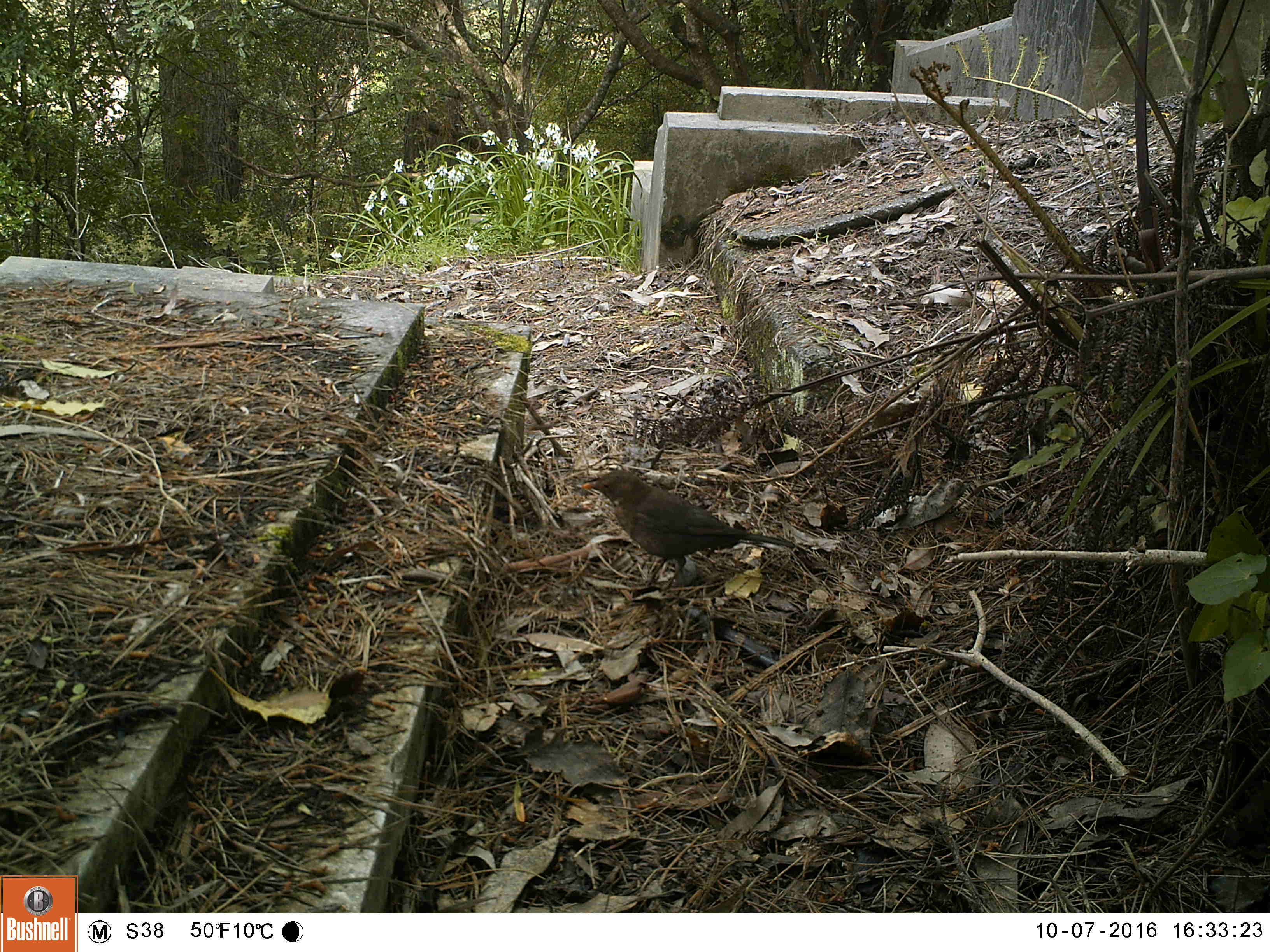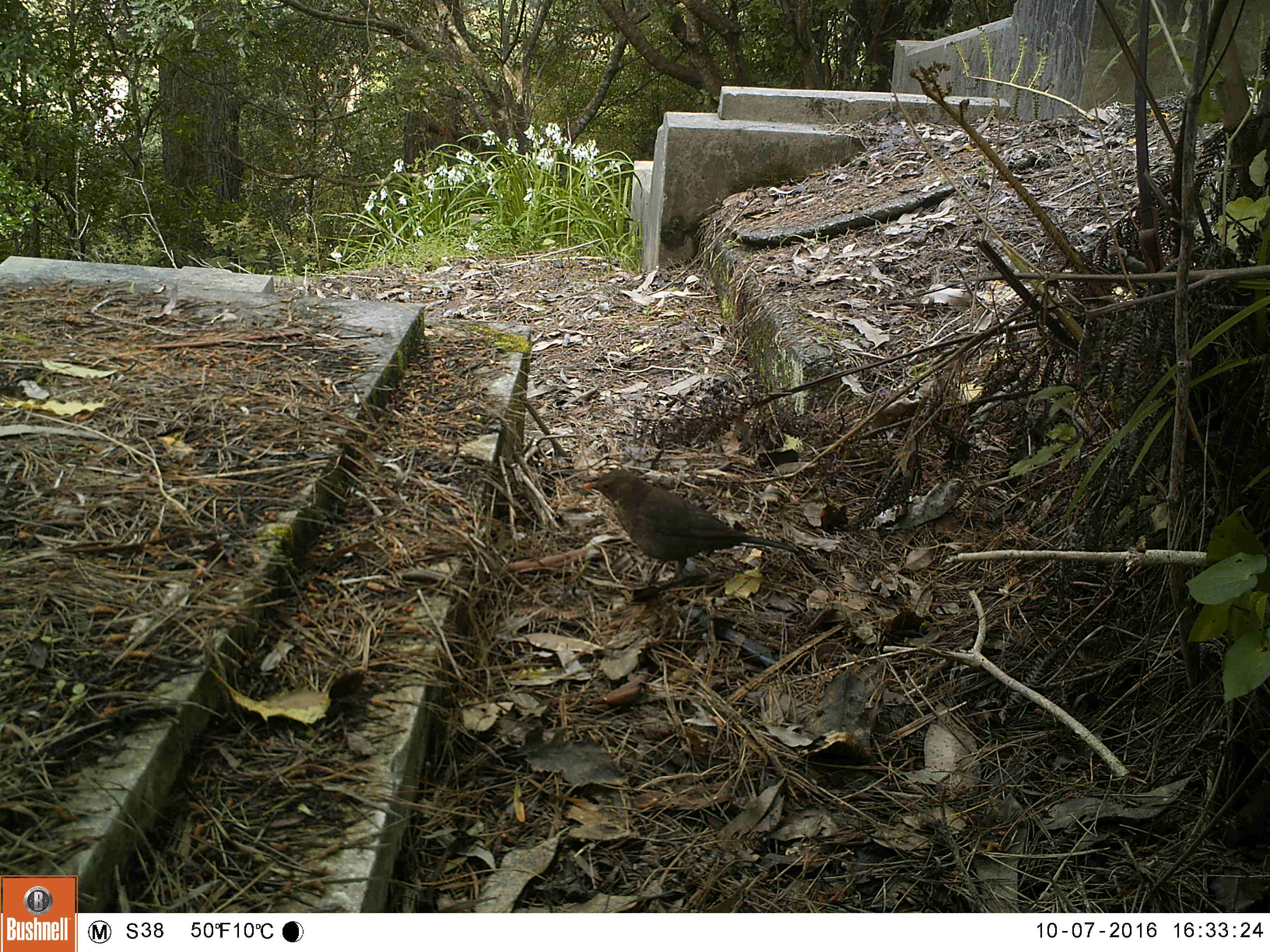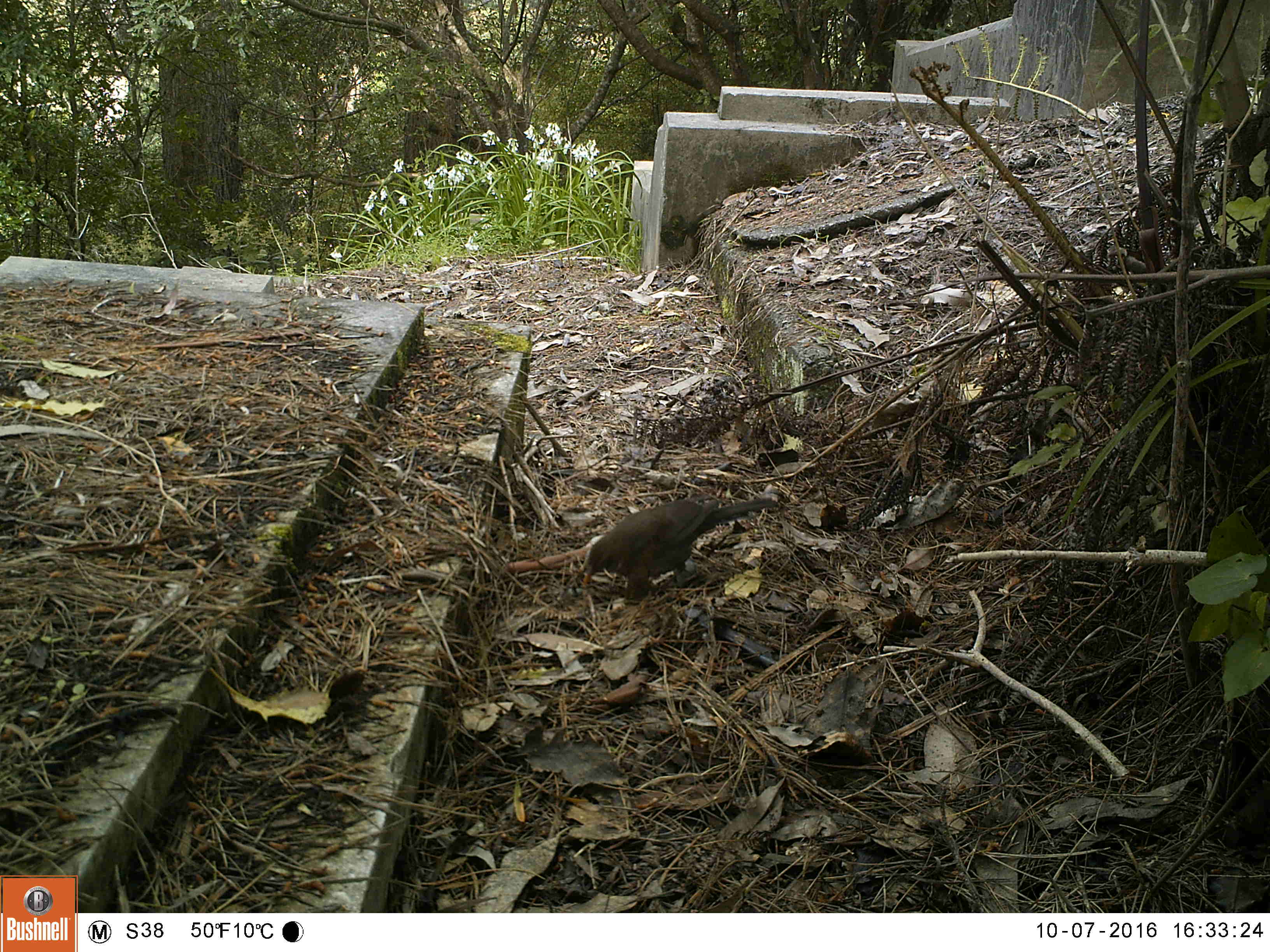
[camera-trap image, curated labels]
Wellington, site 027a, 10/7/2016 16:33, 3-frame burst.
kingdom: Animalia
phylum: Chordata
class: Aves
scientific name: Aves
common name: bird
Bird (Aves).